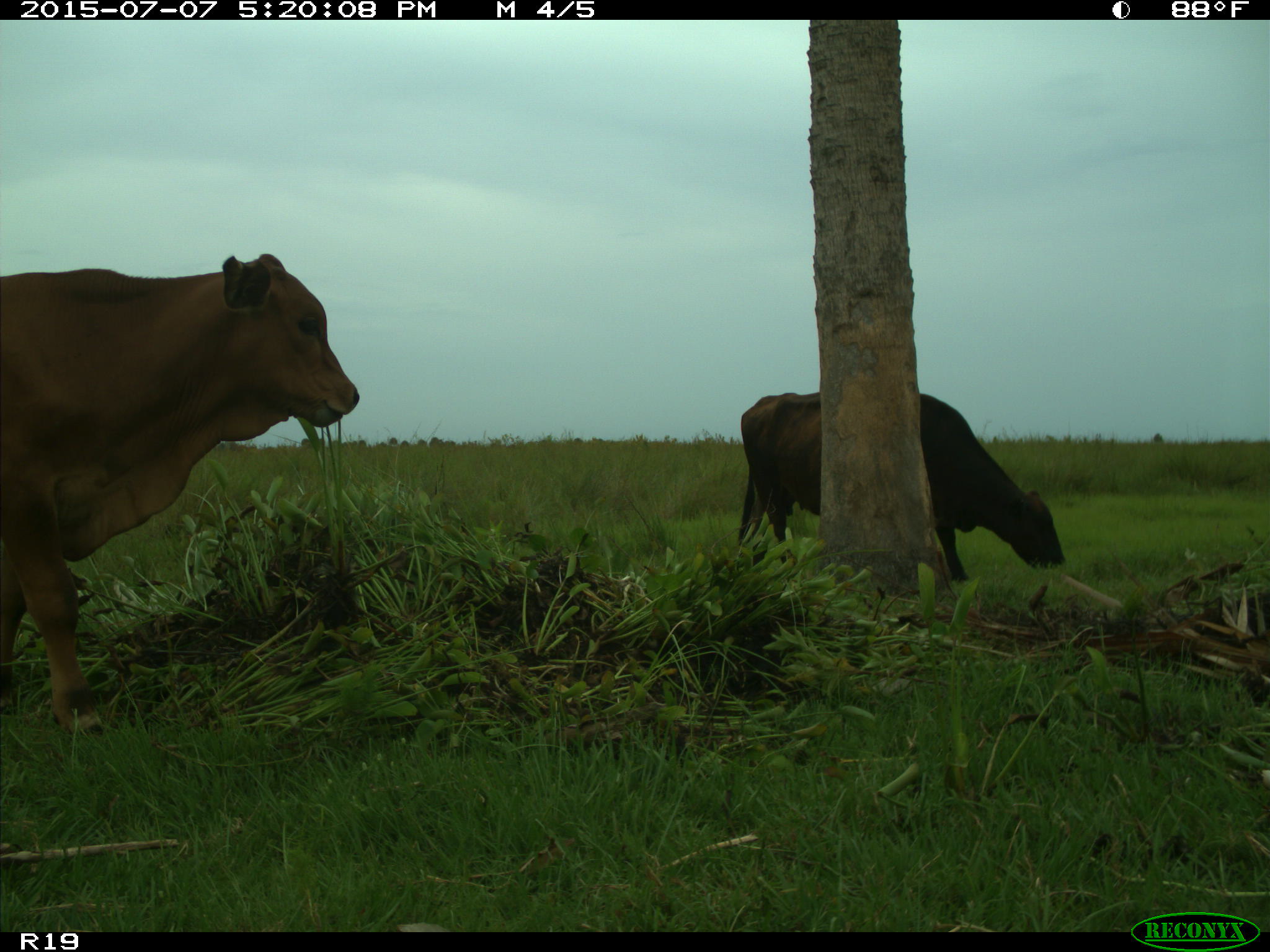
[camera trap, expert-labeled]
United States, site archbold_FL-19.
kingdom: Animalia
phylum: Chordata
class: Mammalia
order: Artiodactyla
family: Bovidae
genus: Bos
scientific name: Bos taurus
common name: domestic cow